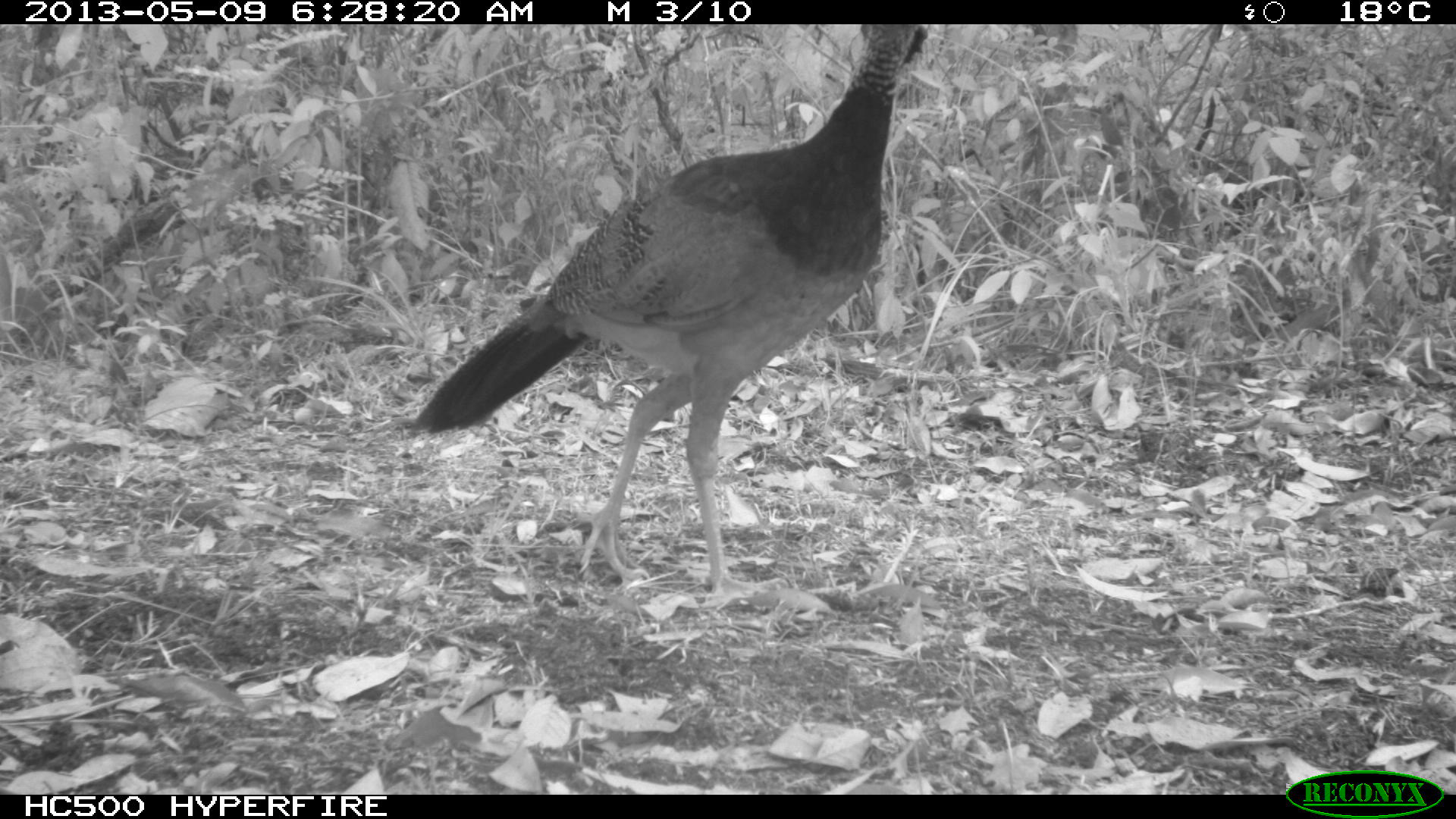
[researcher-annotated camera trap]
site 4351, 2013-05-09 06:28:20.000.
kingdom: Animalia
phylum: Chordata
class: Aves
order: Galliformes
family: Cracidae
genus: Crax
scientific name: Crax rubra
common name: great curassow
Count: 1.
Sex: female.